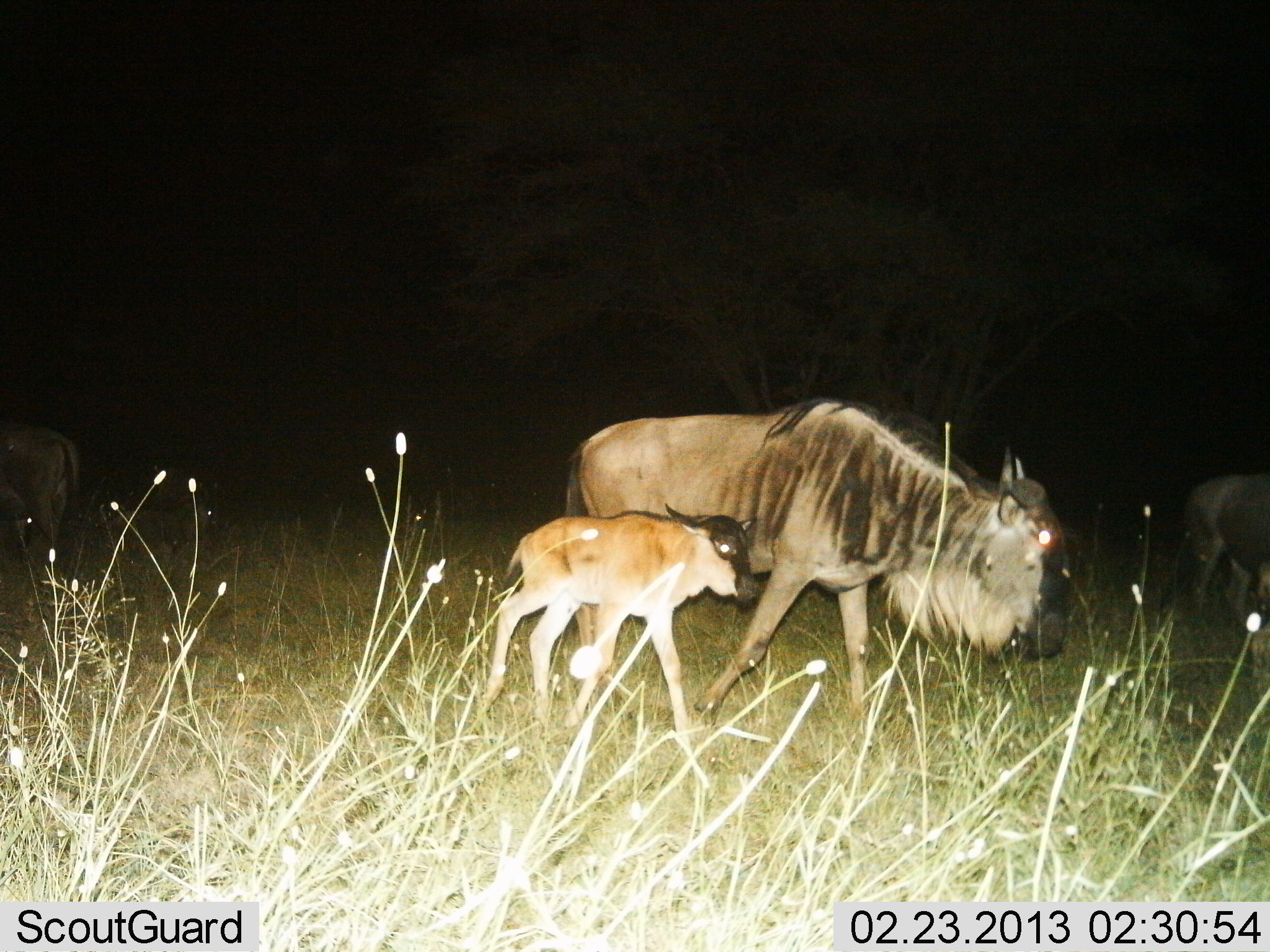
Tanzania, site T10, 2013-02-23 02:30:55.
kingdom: Animalia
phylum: Chordata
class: Mammalia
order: Artiodactyla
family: Bovidae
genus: Connochaetes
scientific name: Connochaetes taurinus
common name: blue wildebeest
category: wildebeest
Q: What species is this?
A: Wildebeest (blue wildebeest) (Connochaetes taurinus).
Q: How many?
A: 4.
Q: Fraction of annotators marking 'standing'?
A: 42%.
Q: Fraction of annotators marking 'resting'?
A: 4%.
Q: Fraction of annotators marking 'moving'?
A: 81%.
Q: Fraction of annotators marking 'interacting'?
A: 0%.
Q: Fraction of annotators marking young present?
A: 96%.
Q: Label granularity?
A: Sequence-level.